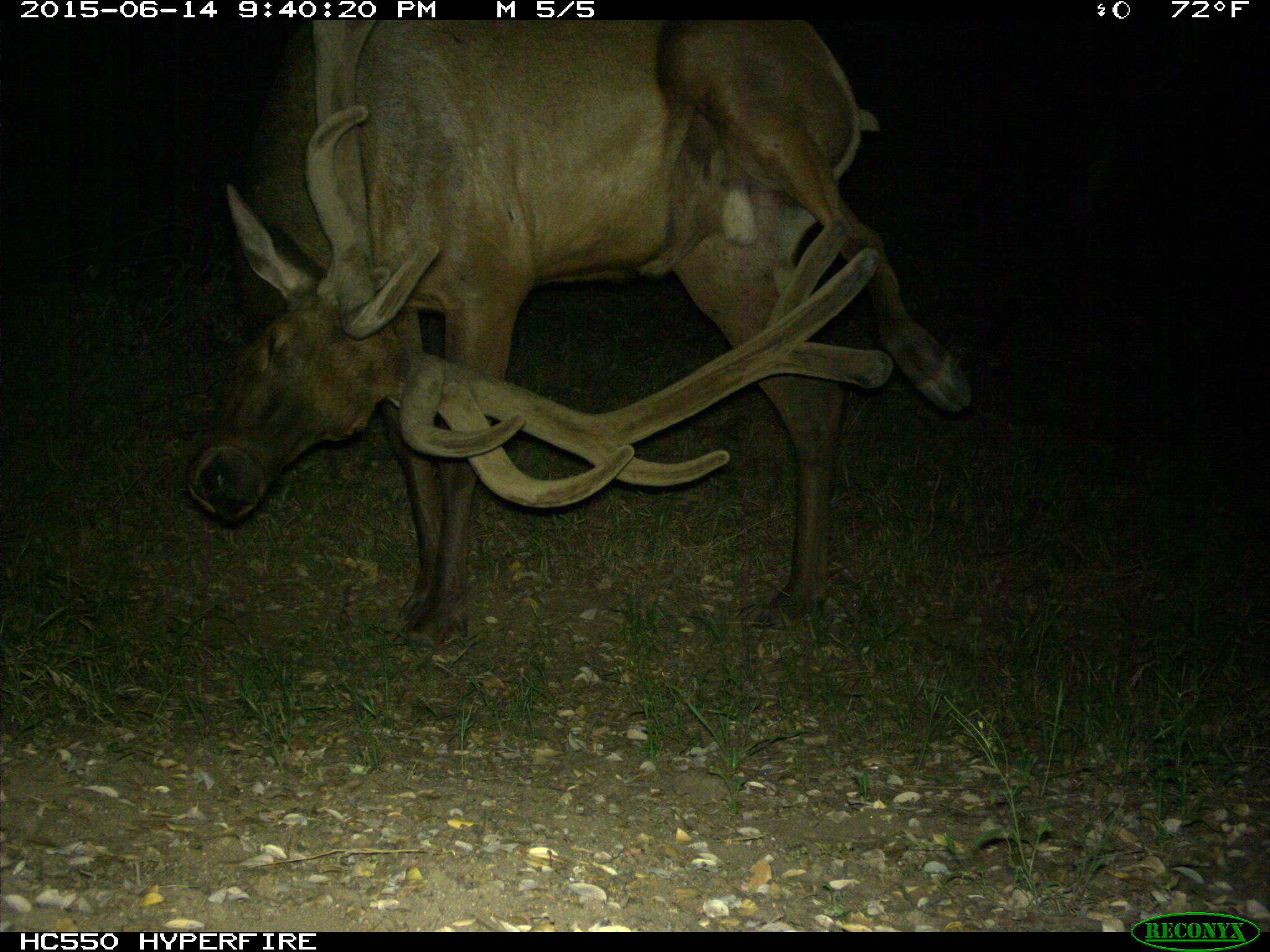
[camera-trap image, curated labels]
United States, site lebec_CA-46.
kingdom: Animalia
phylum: Chordata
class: Mammalia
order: Artiodactyla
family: Cervidae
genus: Cervus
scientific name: Cervus canadensis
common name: elk